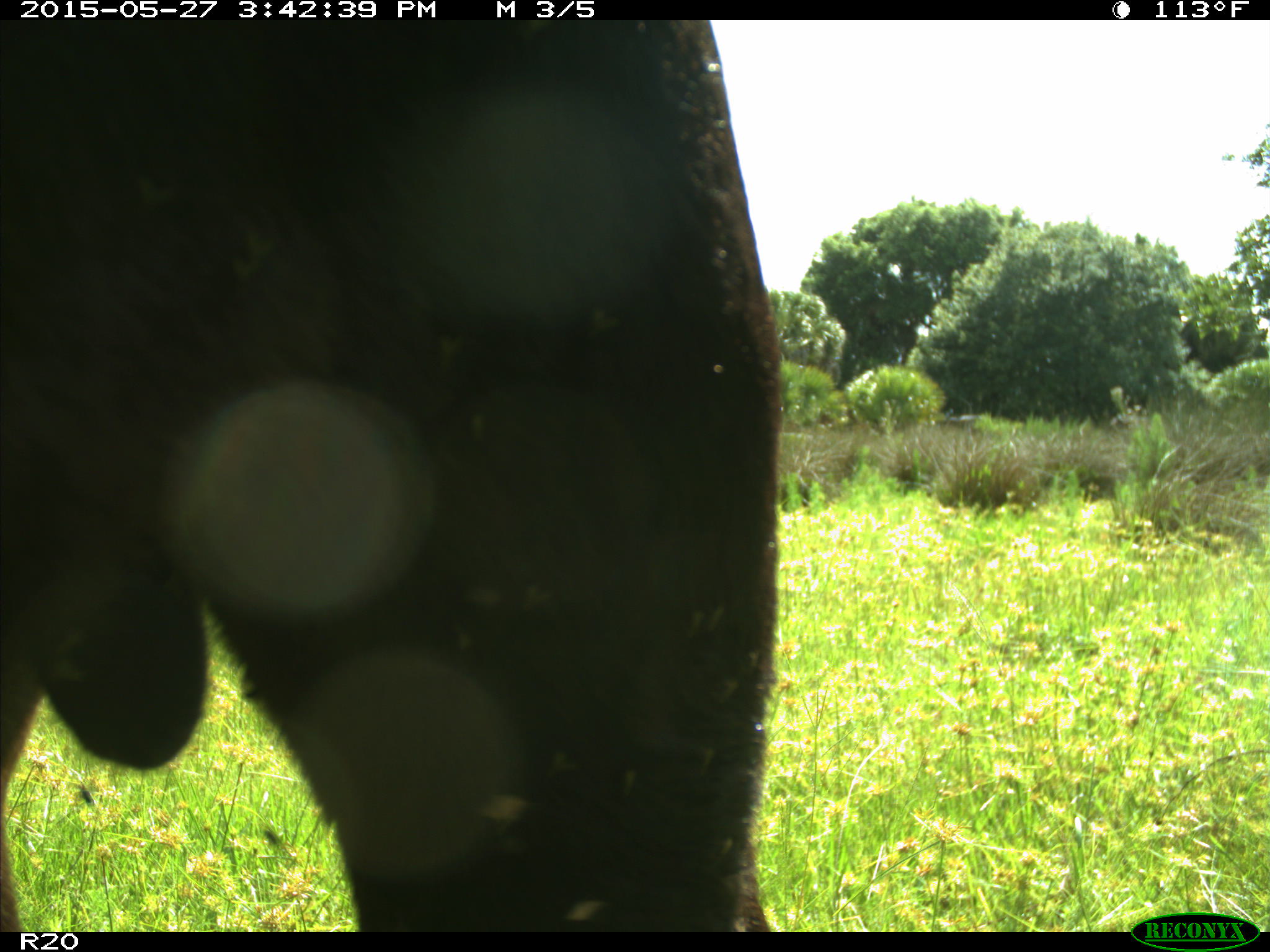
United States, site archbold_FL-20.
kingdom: Animalia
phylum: Chordata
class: Mammalia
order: Artiodactyla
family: Bovidae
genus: Bos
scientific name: Bos taurus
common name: domestic cow